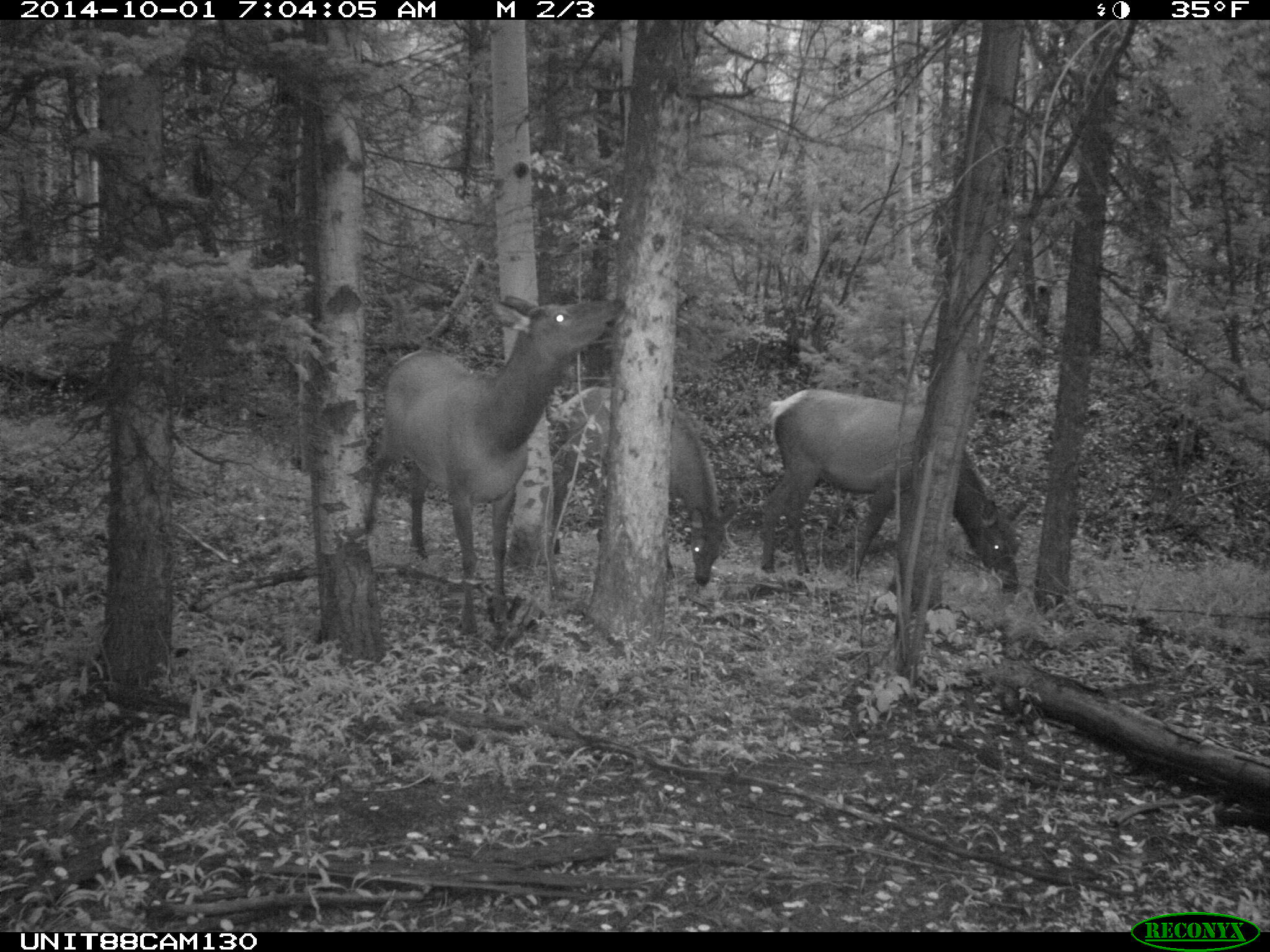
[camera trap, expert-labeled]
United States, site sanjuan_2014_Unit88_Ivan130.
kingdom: Animalia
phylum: Chordata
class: Mammalia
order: Artiodactyla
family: Cervidae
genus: Cervus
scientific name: Cervus elaphus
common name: red deer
Cervus elaphus (red deer).